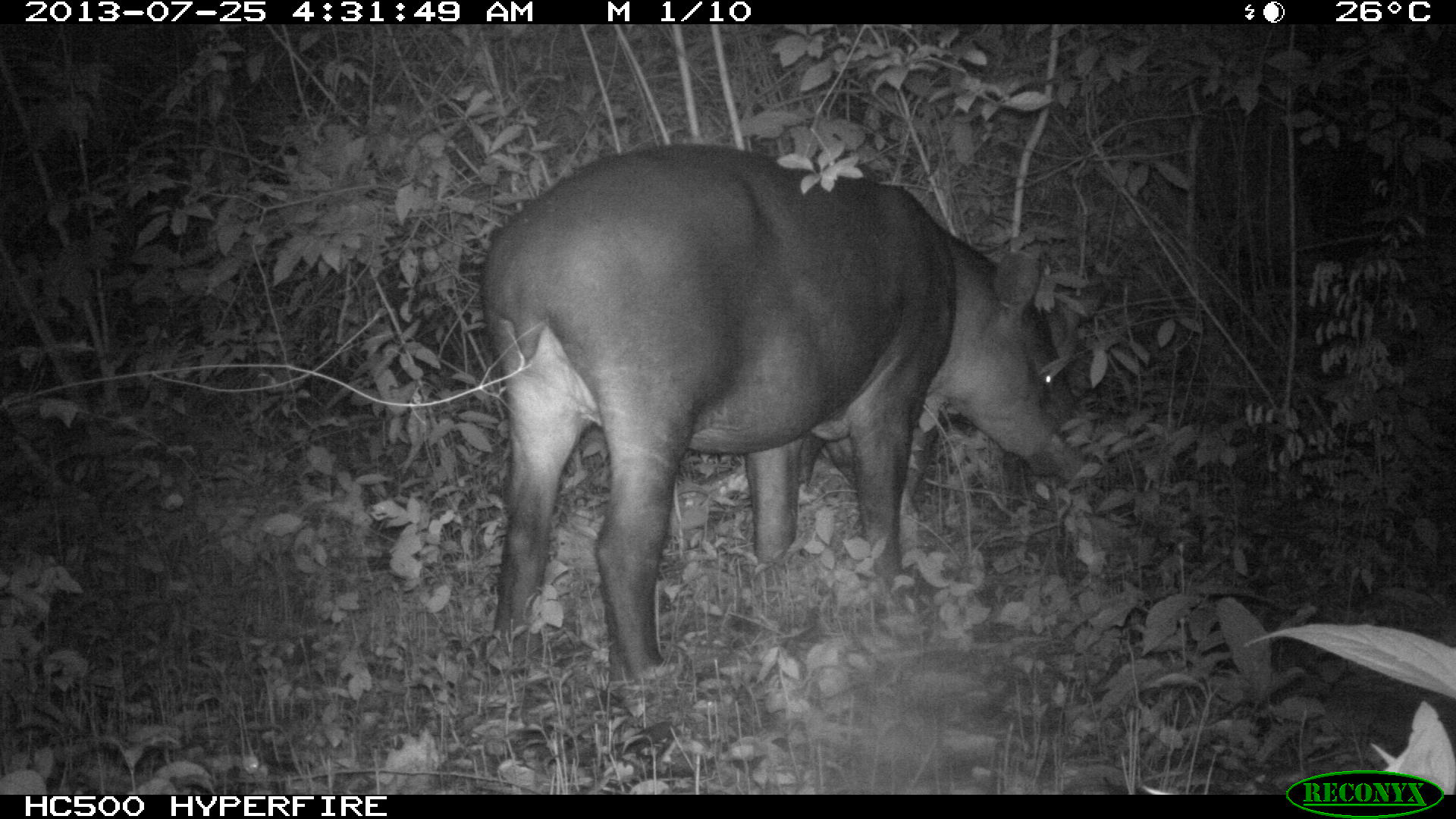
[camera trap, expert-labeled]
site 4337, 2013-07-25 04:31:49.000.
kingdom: Animalia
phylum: Chordata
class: Mammalia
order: Perissodactyla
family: Tapiridae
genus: Tapirus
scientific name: Tapirus bairdii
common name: baird's tapir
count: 2